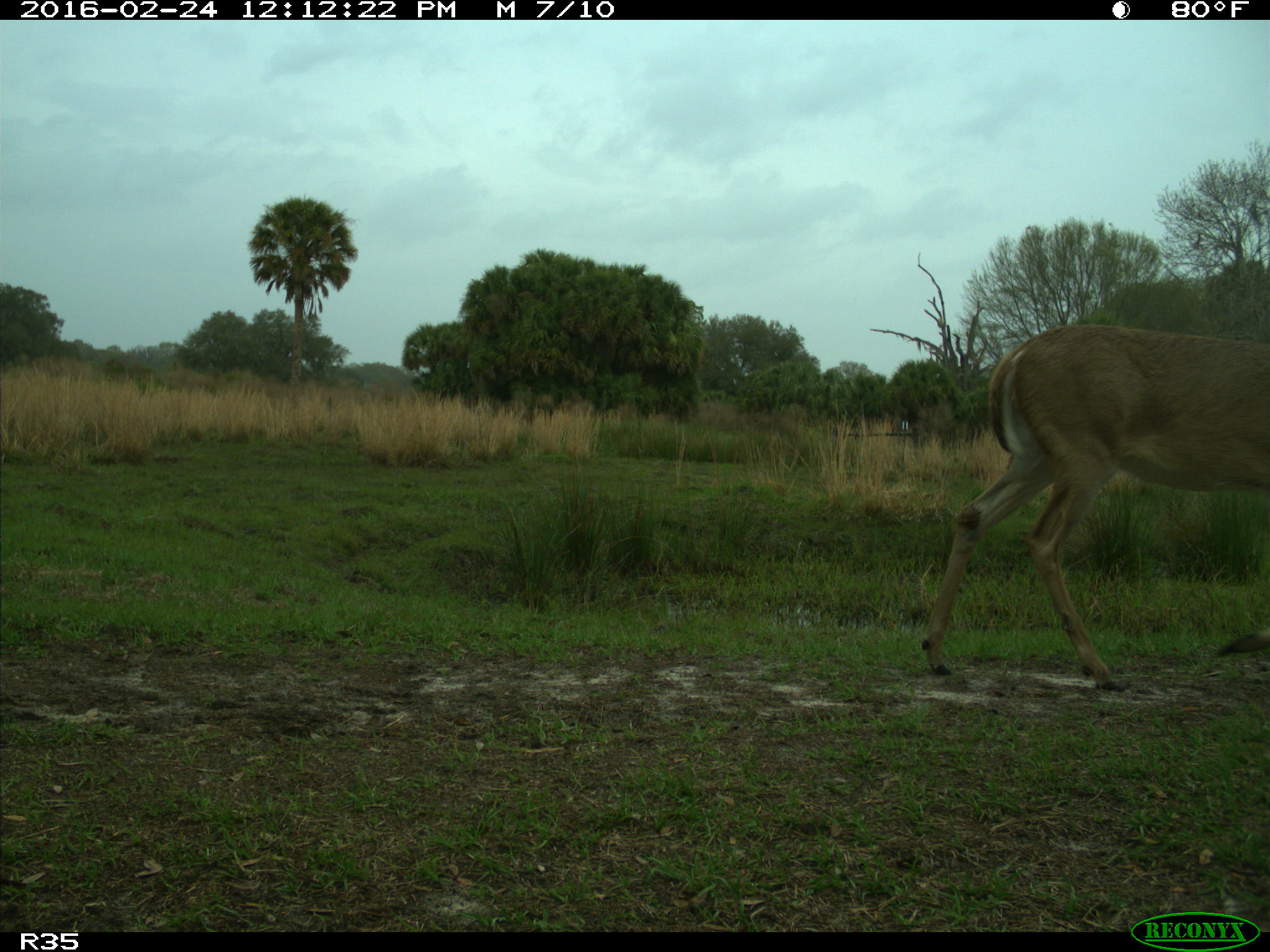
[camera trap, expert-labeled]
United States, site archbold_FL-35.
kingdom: Animalia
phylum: Chordata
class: Mammalia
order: Artiodactyla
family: Cervidae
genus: Odocoileus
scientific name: Odocoileus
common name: deer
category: unidentified deer